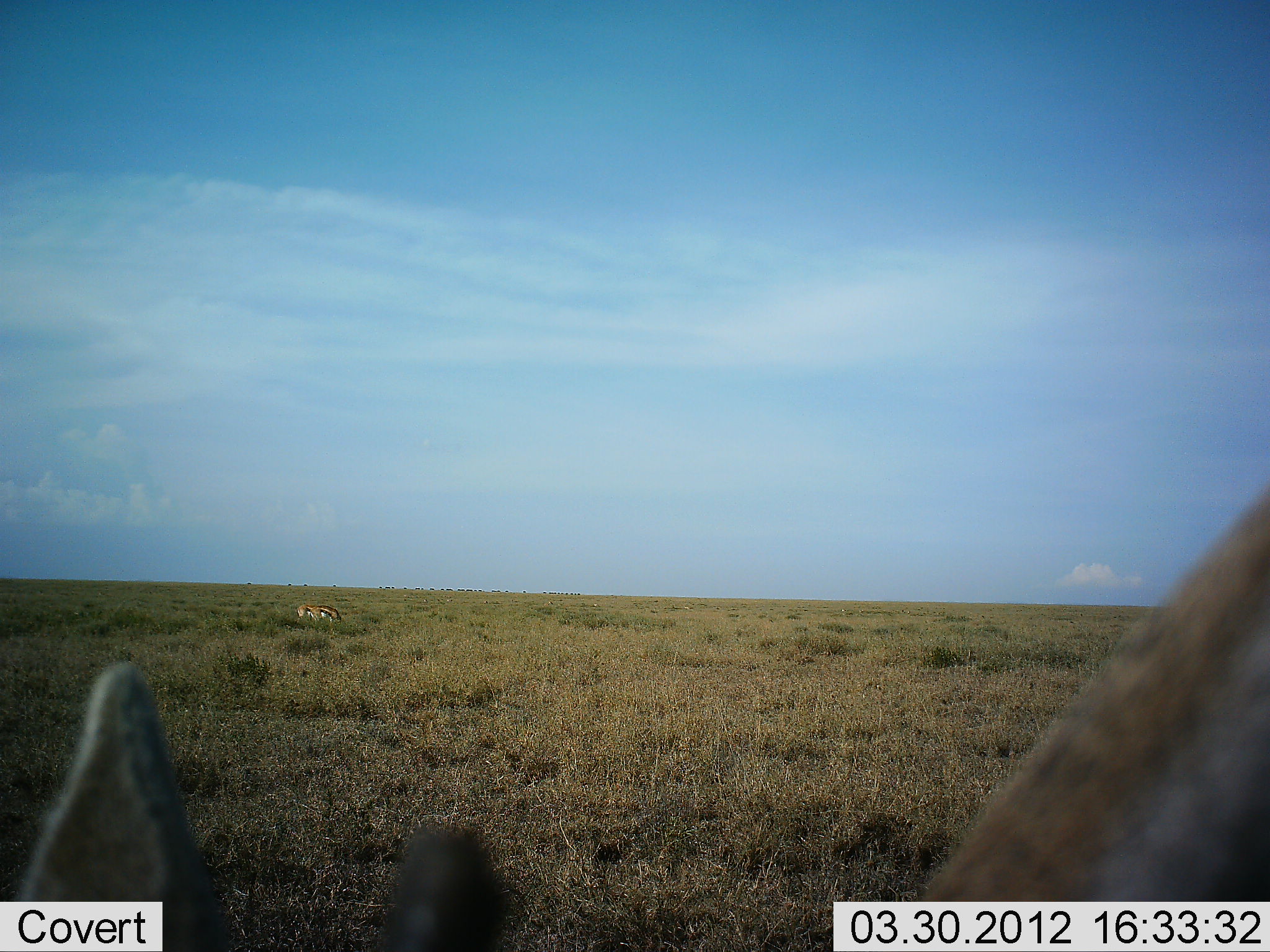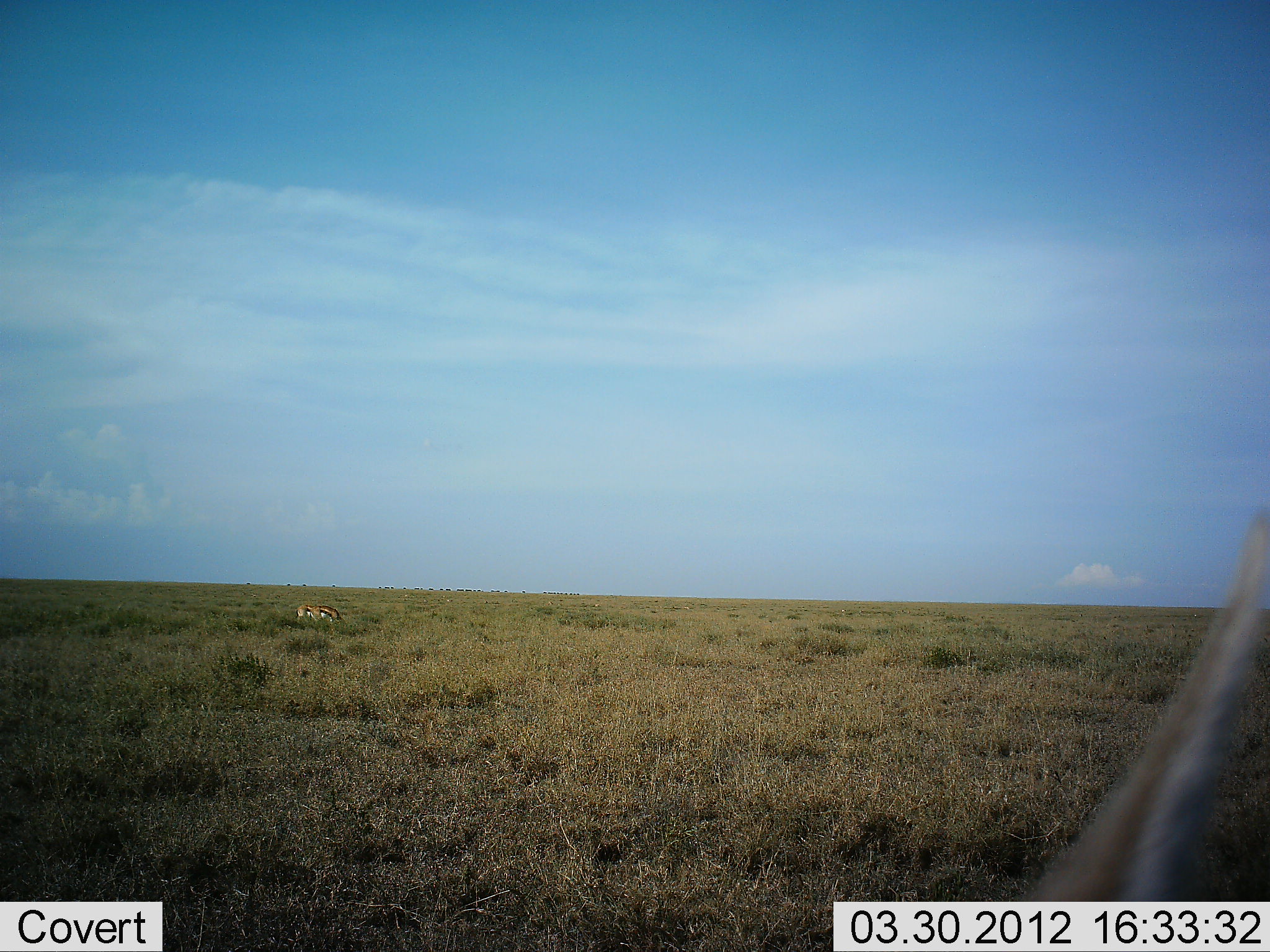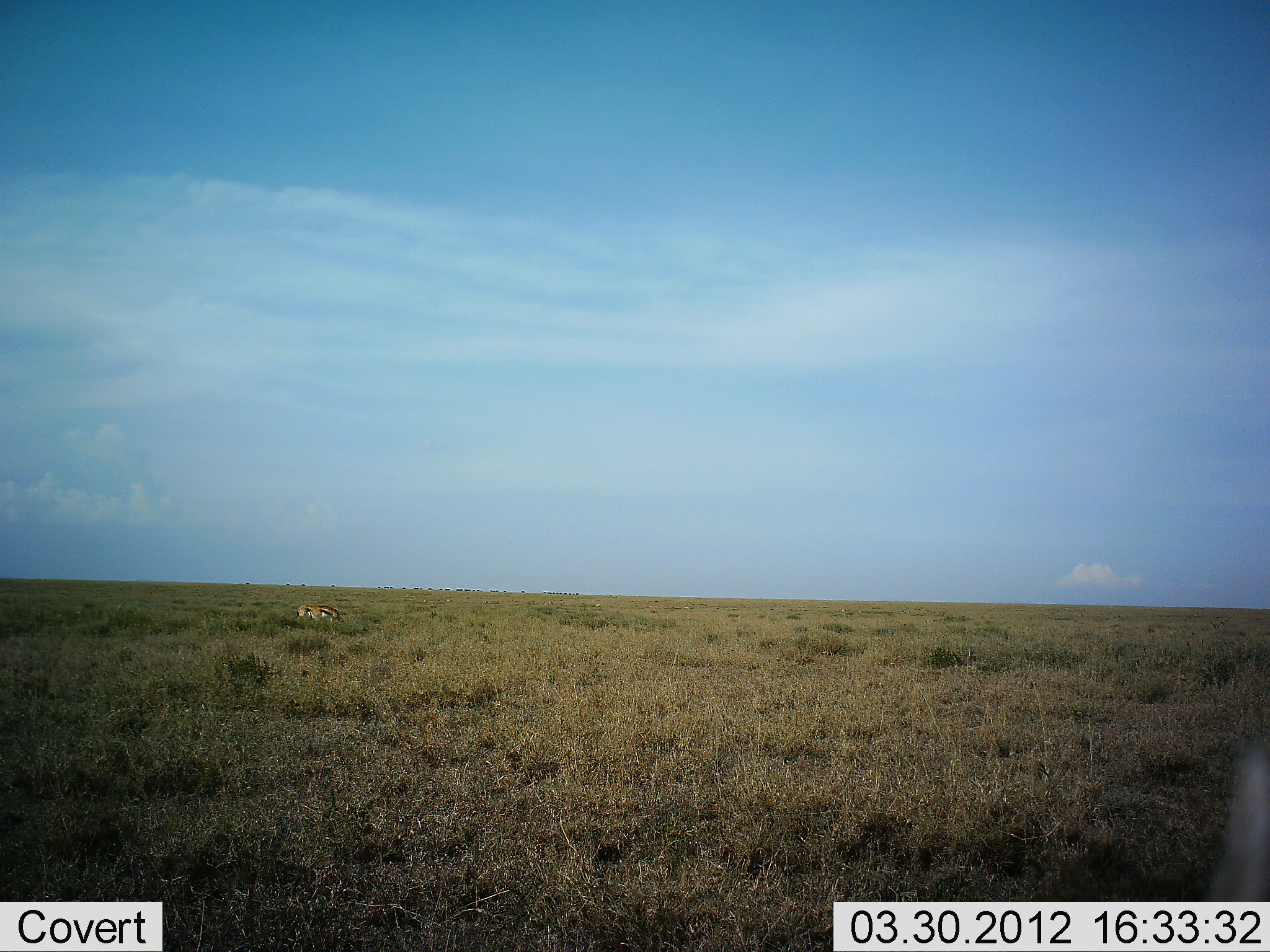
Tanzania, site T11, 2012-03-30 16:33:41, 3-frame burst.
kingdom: Animalia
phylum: Chordata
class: Mammalia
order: Artiodactyla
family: Bovidae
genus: Eudorcas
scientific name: Eudorcas thomsonii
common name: thomson's gazelle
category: gazellethomsons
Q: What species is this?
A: Gazellethomsons (thomson's gazelle) (Eudorcas thomsonii).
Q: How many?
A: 2.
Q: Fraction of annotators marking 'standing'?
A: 44%.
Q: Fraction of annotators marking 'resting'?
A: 11%.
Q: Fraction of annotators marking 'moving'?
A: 6%.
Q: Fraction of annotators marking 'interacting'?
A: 0%.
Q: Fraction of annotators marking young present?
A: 0%.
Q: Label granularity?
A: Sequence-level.